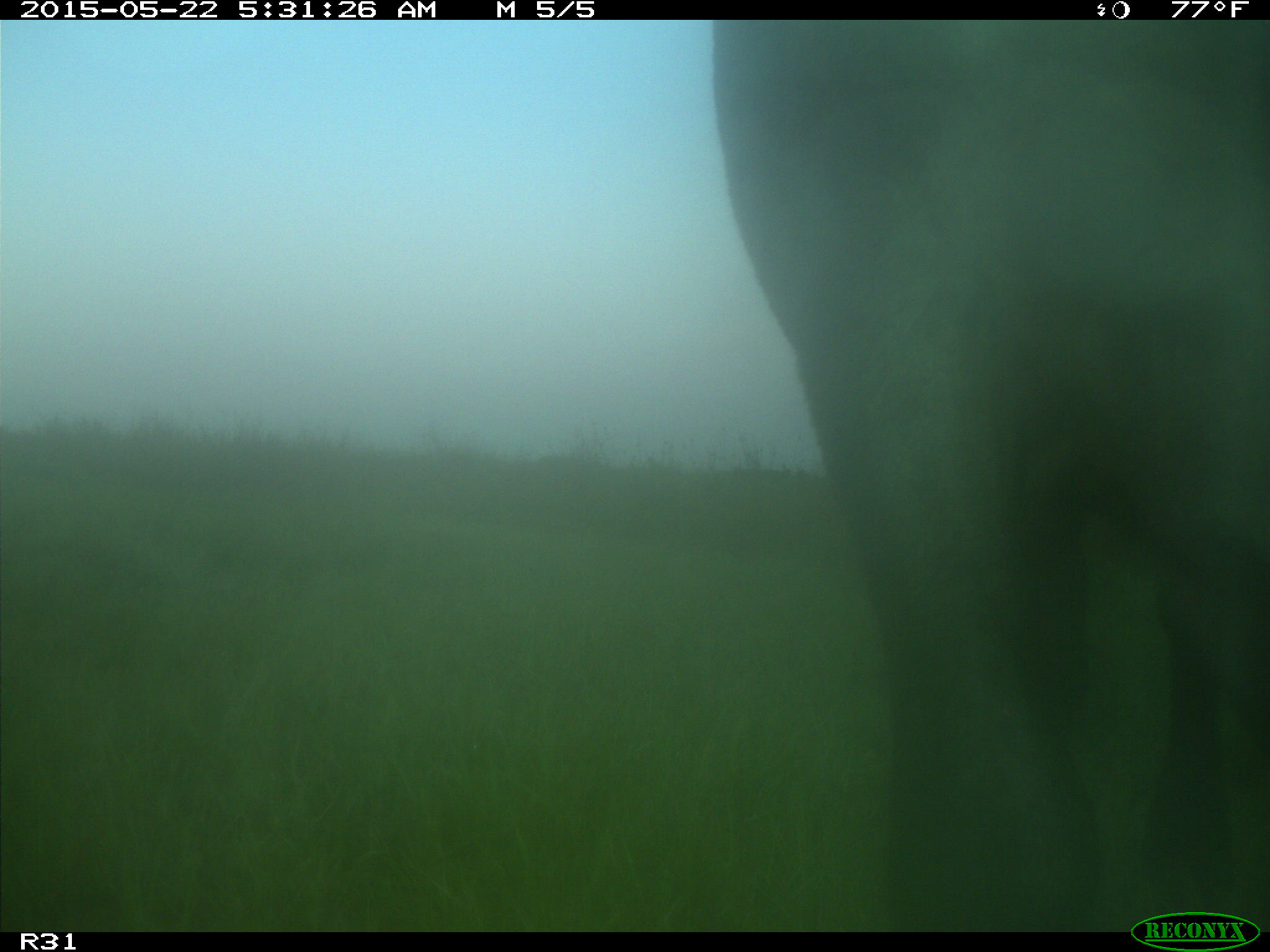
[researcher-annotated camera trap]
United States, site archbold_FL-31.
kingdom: Animalia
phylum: Chordata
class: Mammalia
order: Artiodactyla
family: Bovidae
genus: Bos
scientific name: Bos taurus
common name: domestic cow